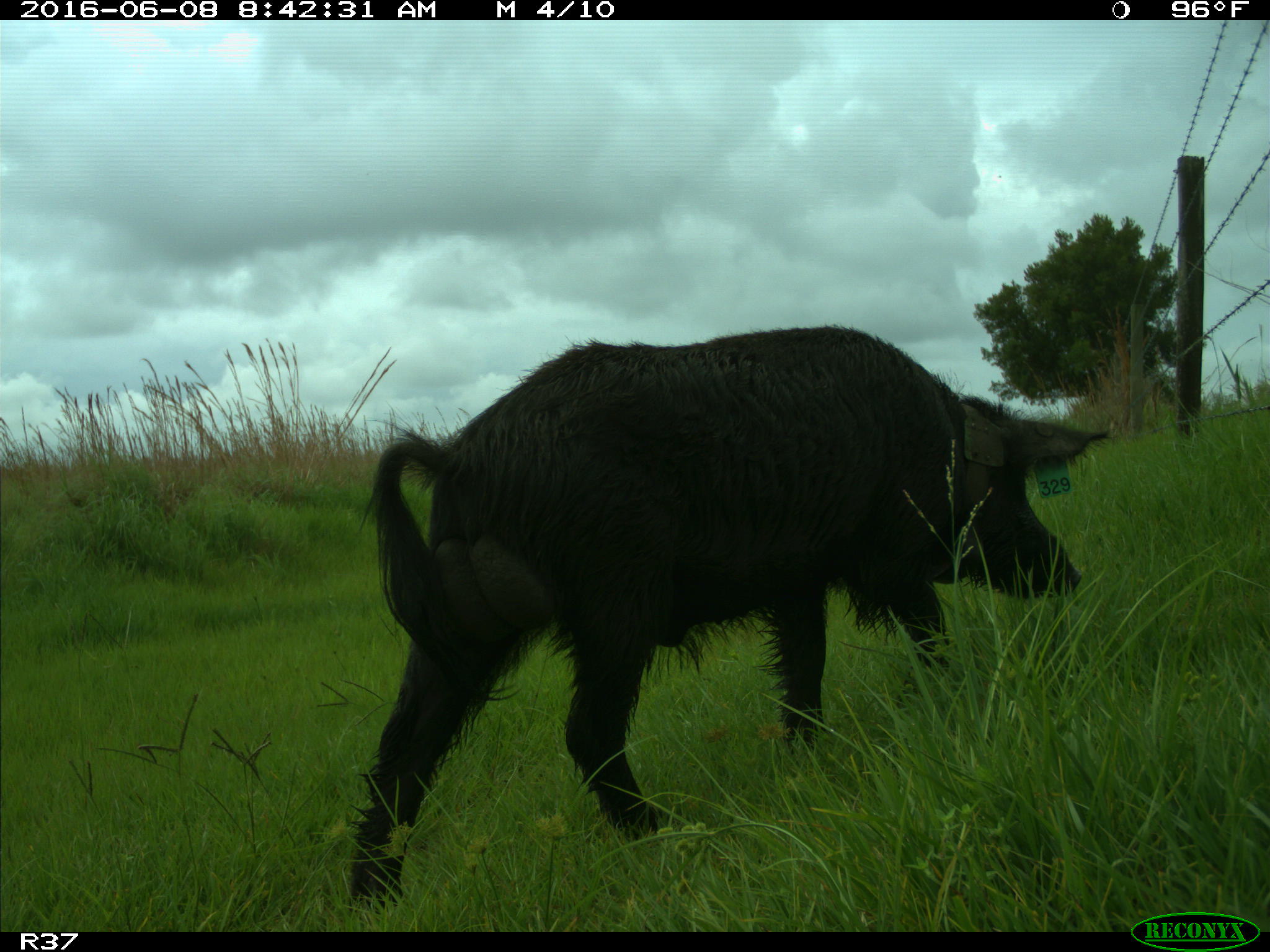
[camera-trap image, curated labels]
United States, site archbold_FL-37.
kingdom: Animalia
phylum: Chordata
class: Mammalia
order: Artiodactyla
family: Suidae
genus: Sus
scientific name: Sus scrofa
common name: wild boar